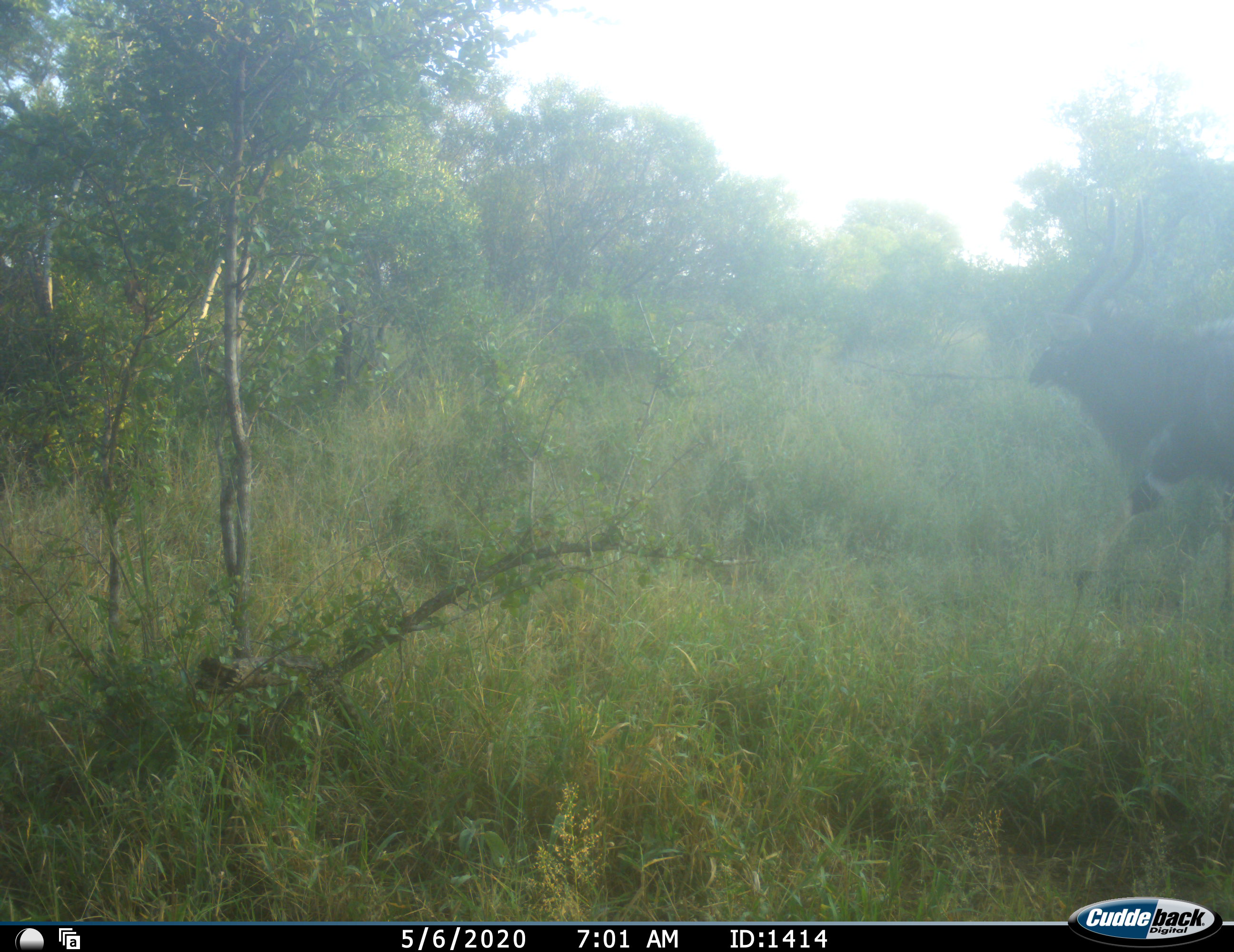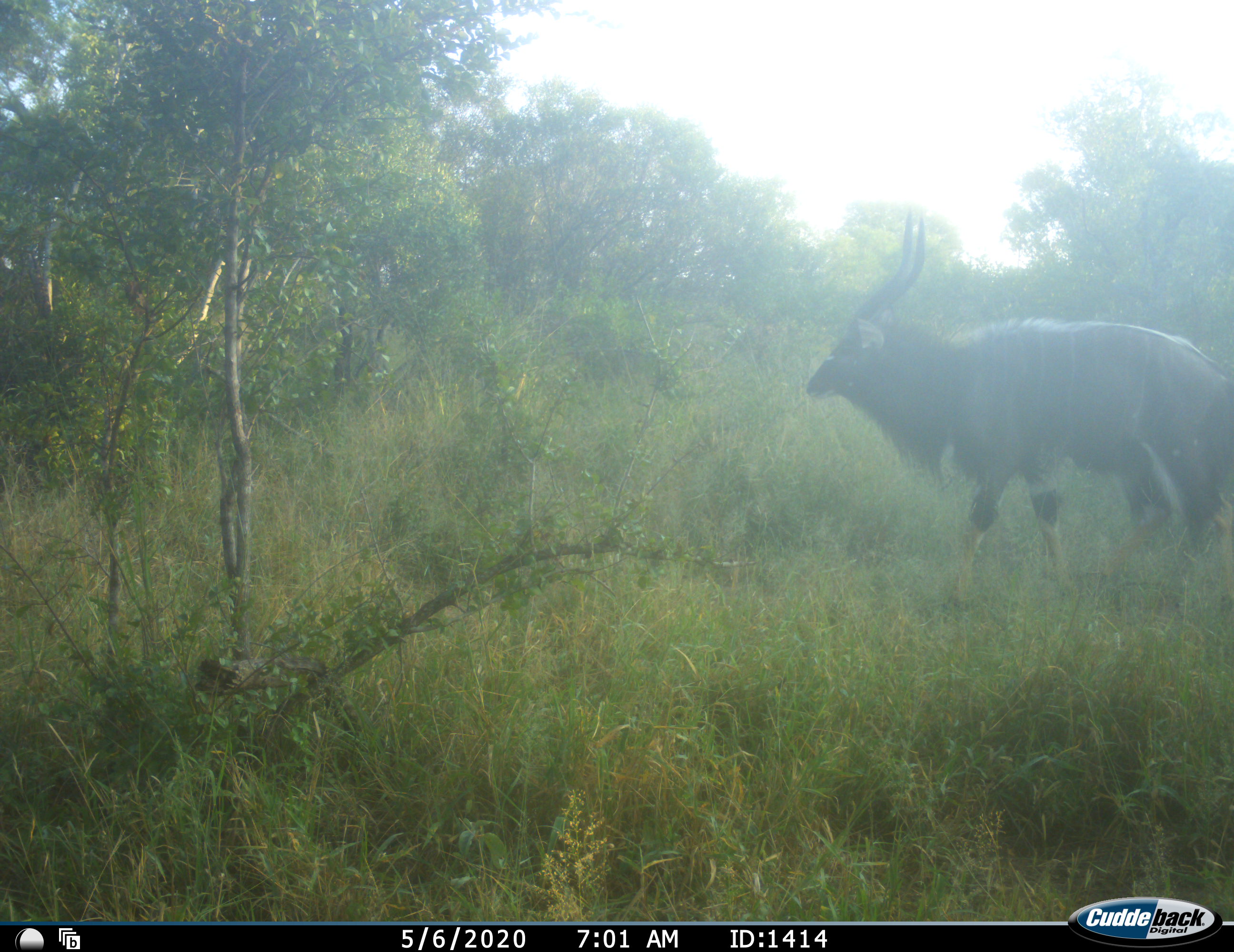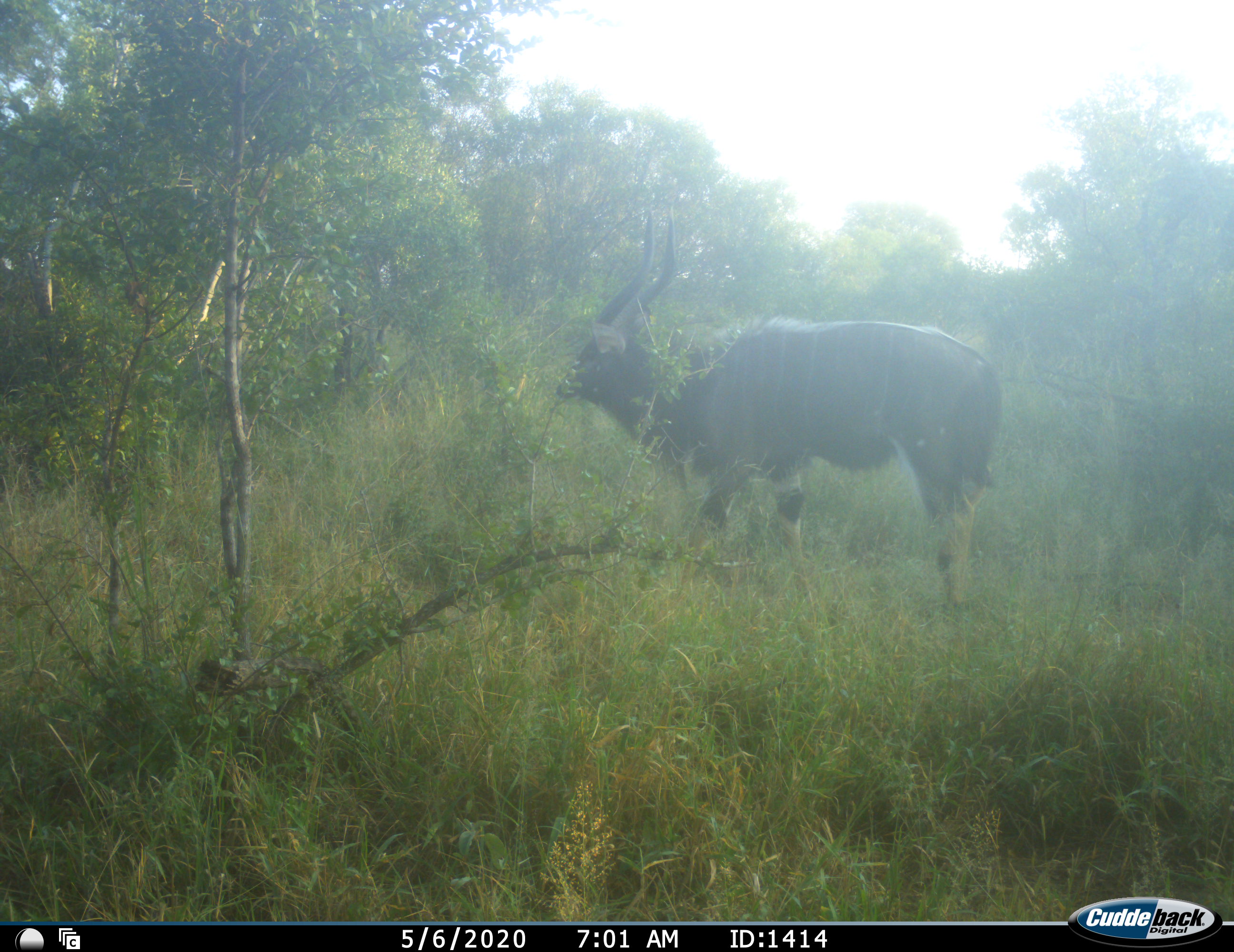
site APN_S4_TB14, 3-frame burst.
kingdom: Animalia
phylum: Chordata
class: Mammalia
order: Artiodactyla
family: Bovidae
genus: Tragelaphus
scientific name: Tragelaphus angasii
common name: nyala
Nyala (Tragelaphus angasii), count 1. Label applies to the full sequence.